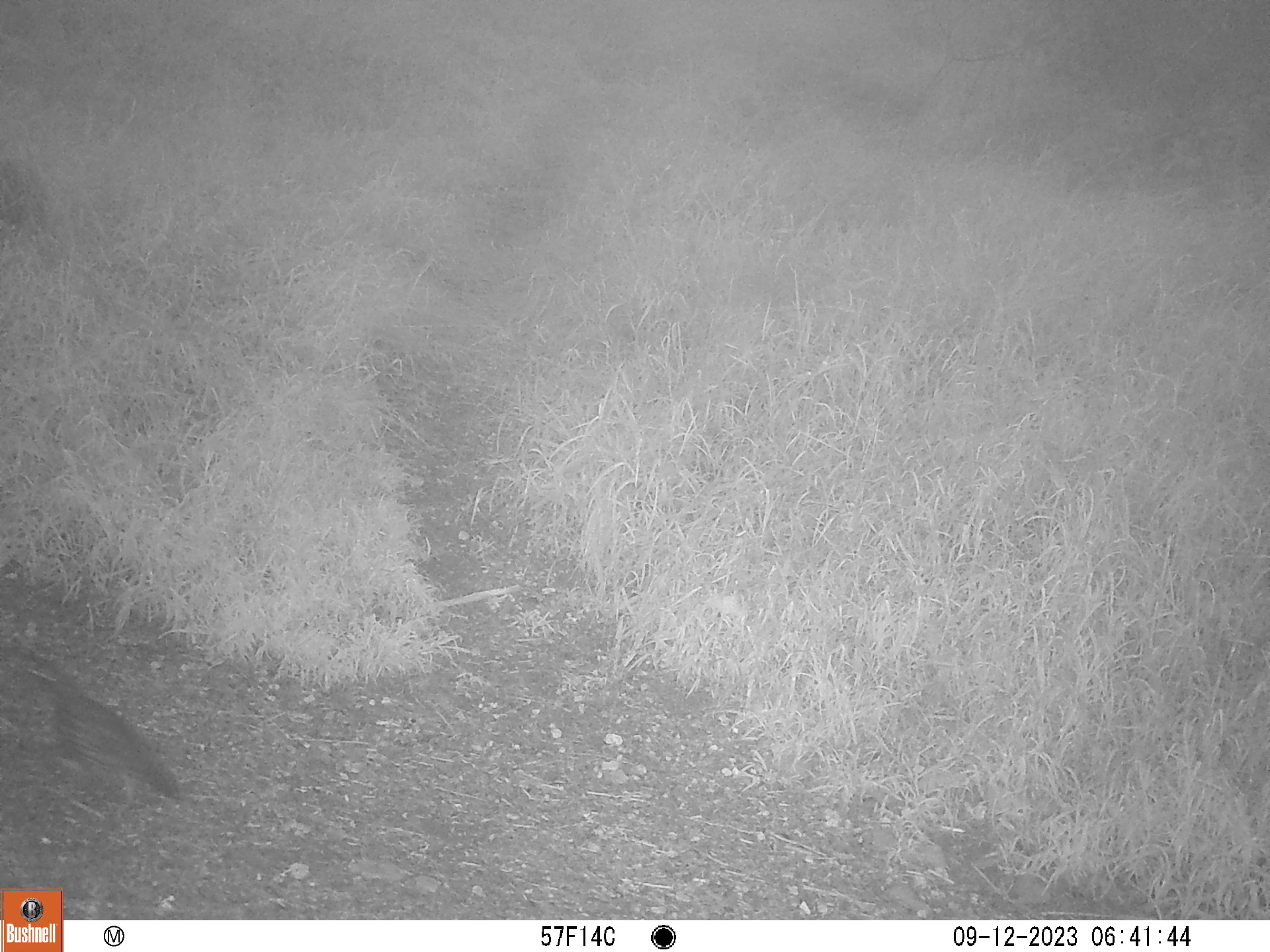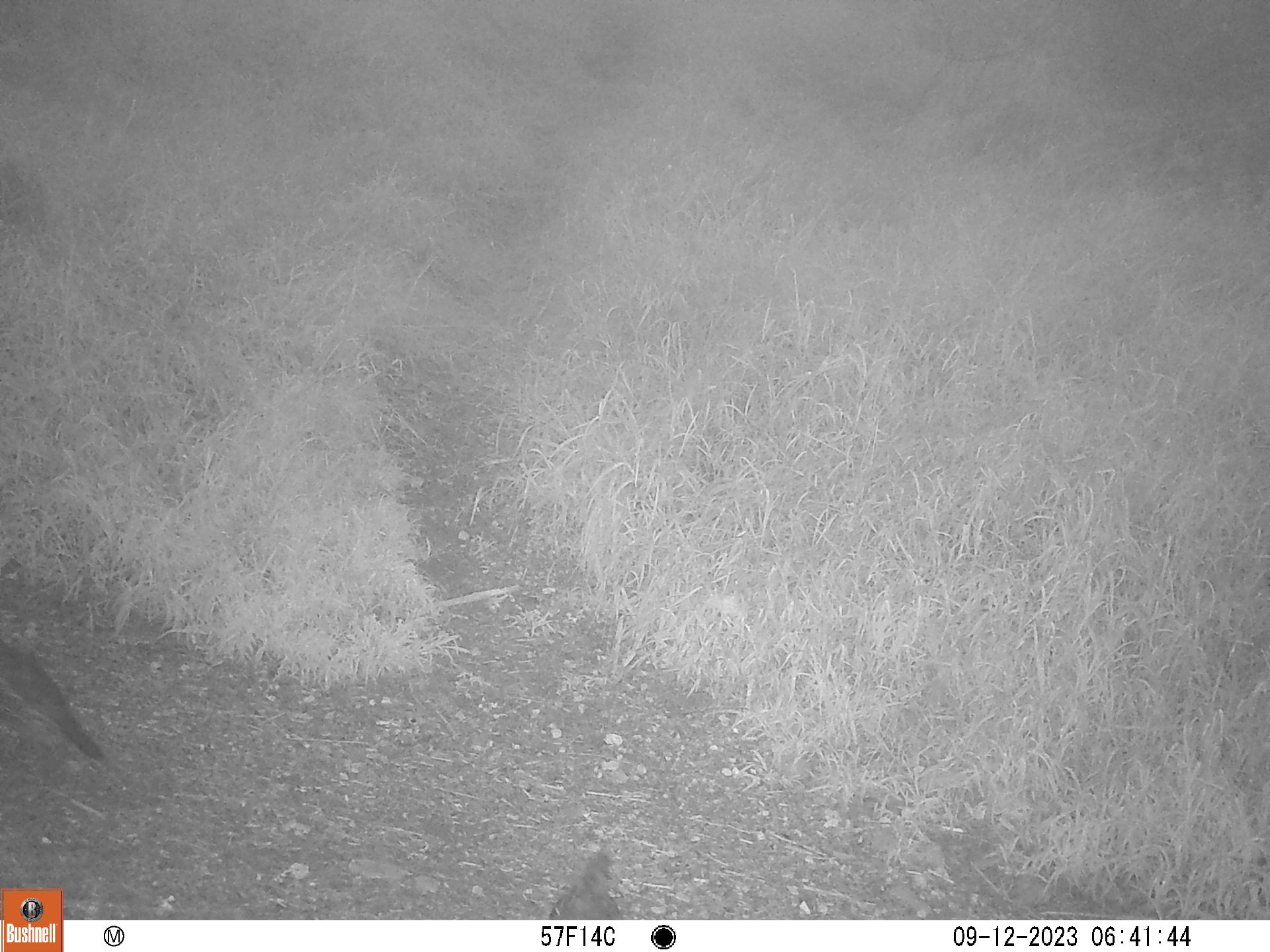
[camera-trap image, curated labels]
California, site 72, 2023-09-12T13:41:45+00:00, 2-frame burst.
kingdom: Animalia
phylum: Chordata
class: Aves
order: Galliformes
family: Odontophoridae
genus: Callipepla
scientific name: Callipepla californica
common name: california quail